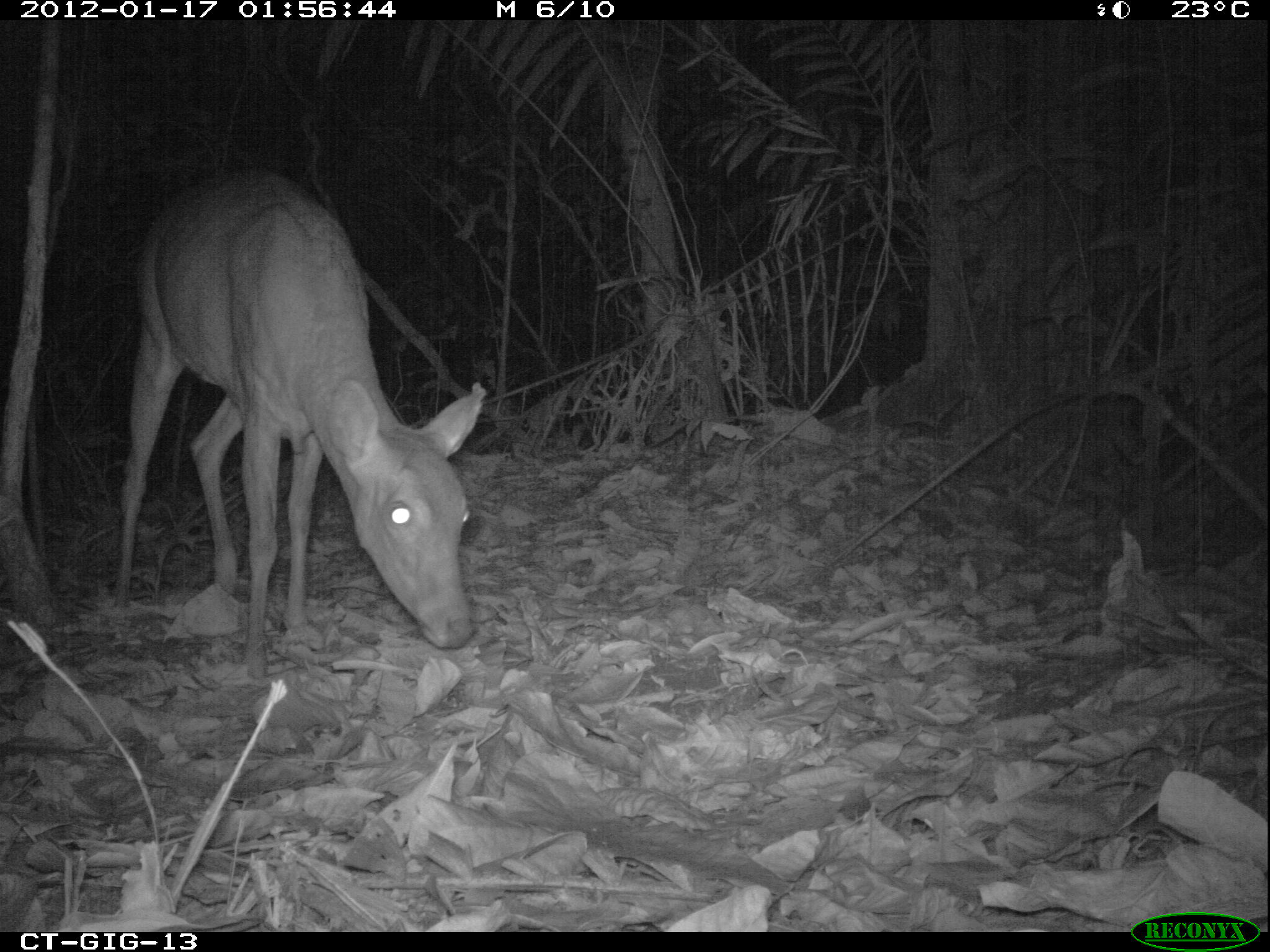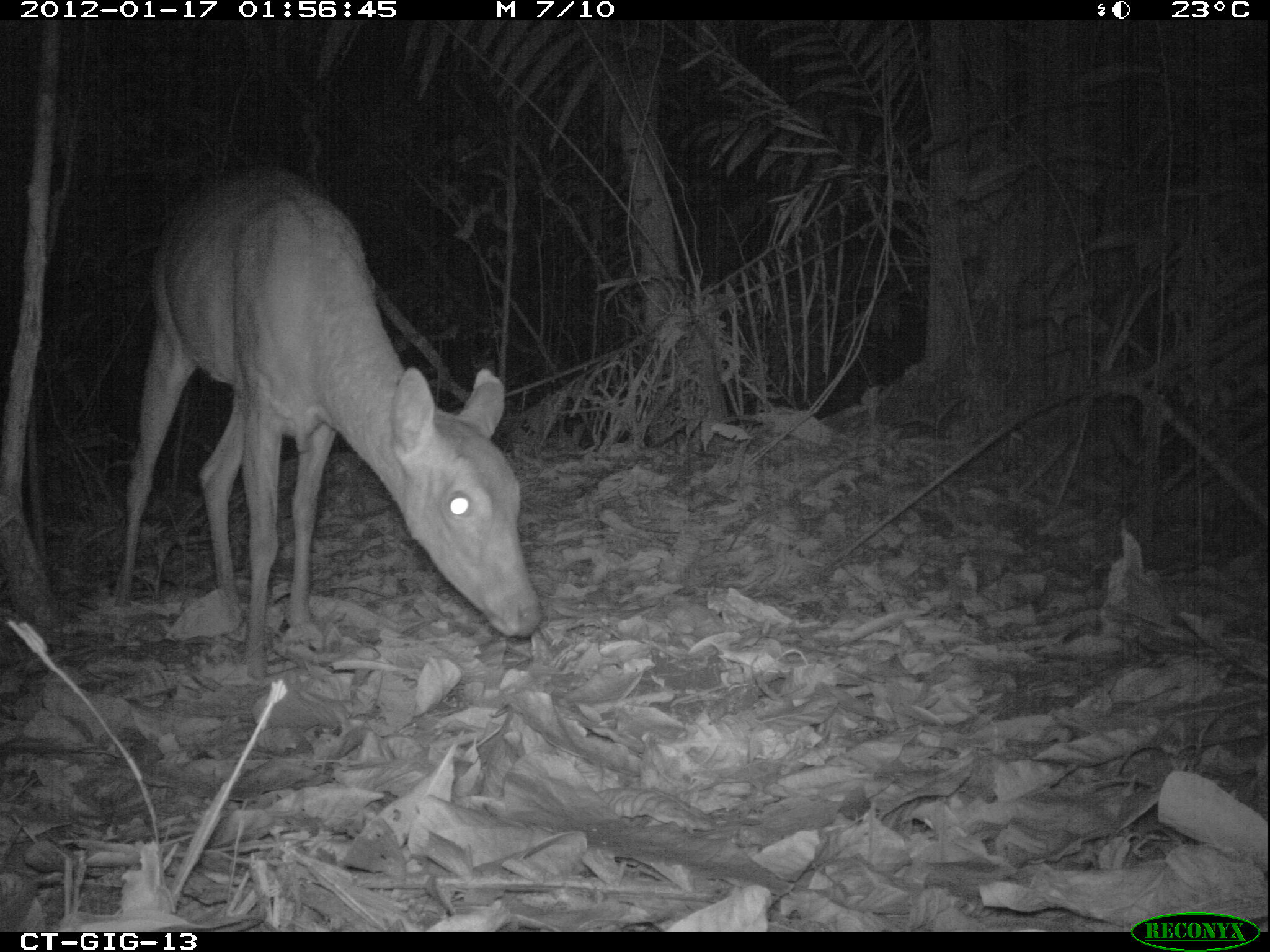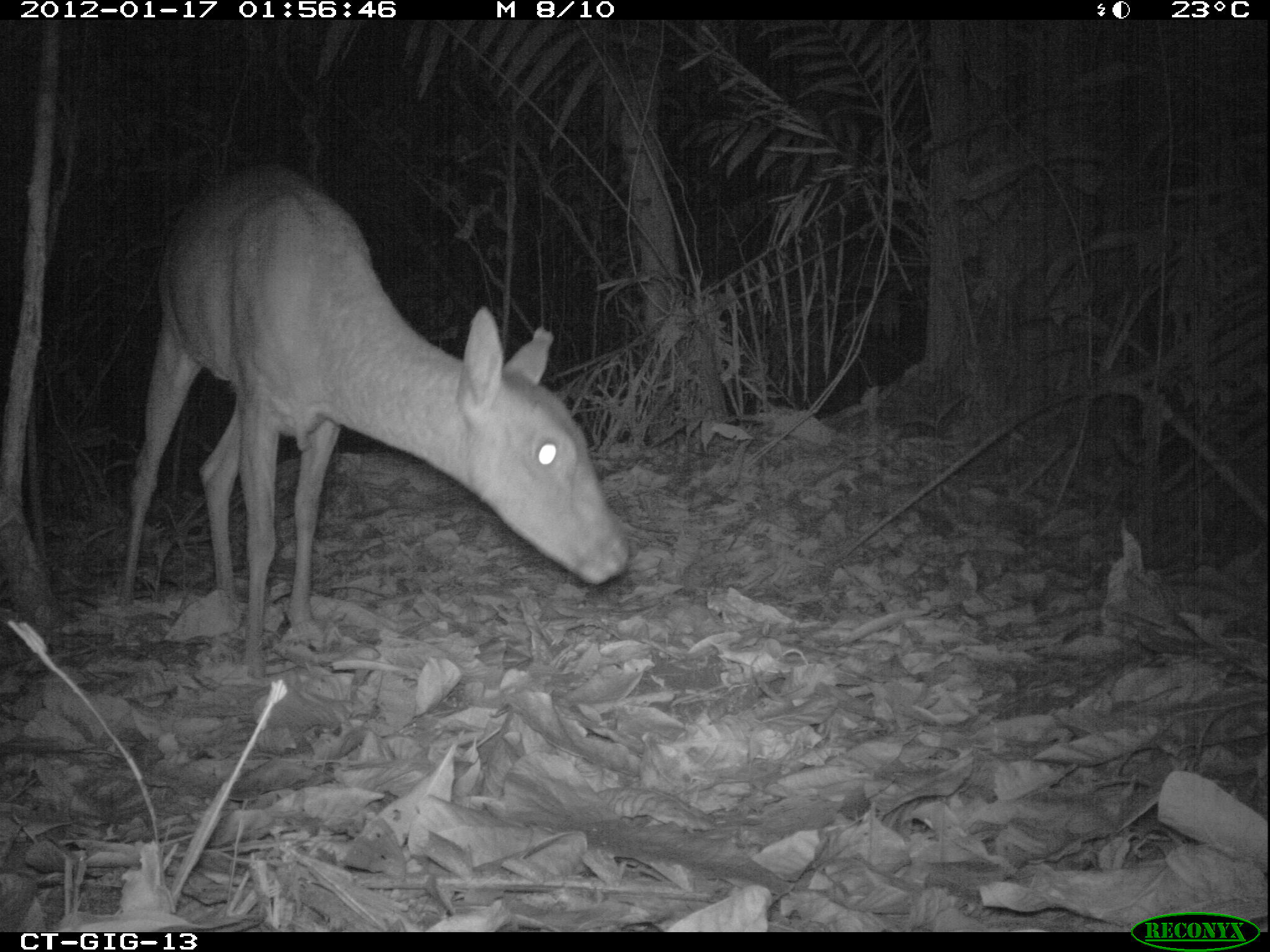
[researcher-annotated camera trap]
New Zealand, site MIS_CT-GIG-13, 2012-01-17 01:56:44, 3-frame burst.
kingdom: Animalia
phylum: Chordata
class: Mammalia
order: Artiodactyla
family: Cervidae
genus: Odocoileus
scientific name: Odocoileus virginianus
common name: white-tailed deer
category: white tailed deer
White tailed deer (white-tailed deer) (Odocoileus virginianus).